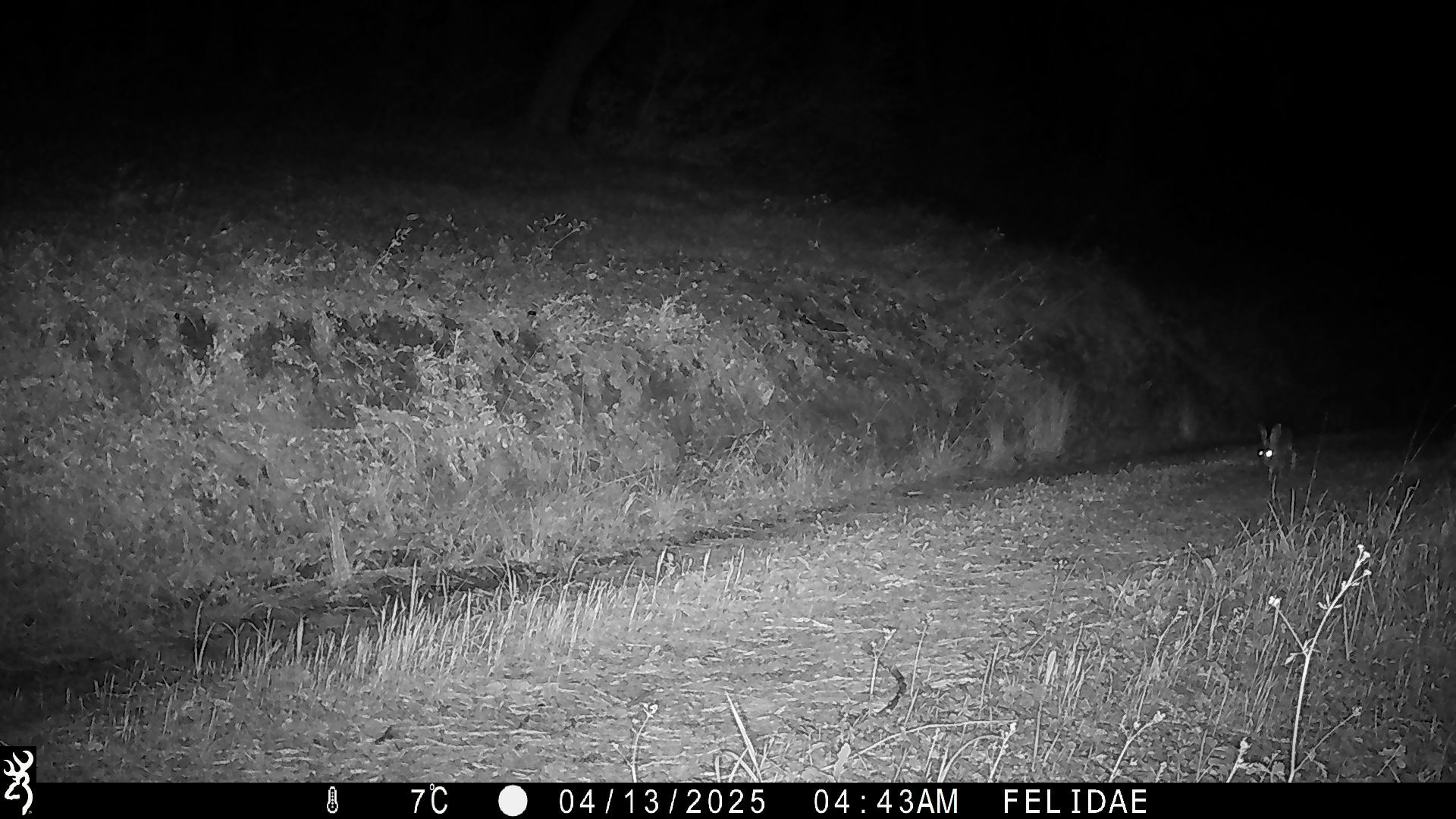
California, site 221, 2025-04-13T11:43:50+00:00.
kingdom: Animalia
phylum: Chordata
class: Mammalia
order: Lagomorpha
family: Leporidae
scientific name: Leporidae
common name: rabbit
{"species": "rabbit (Leporidae)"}